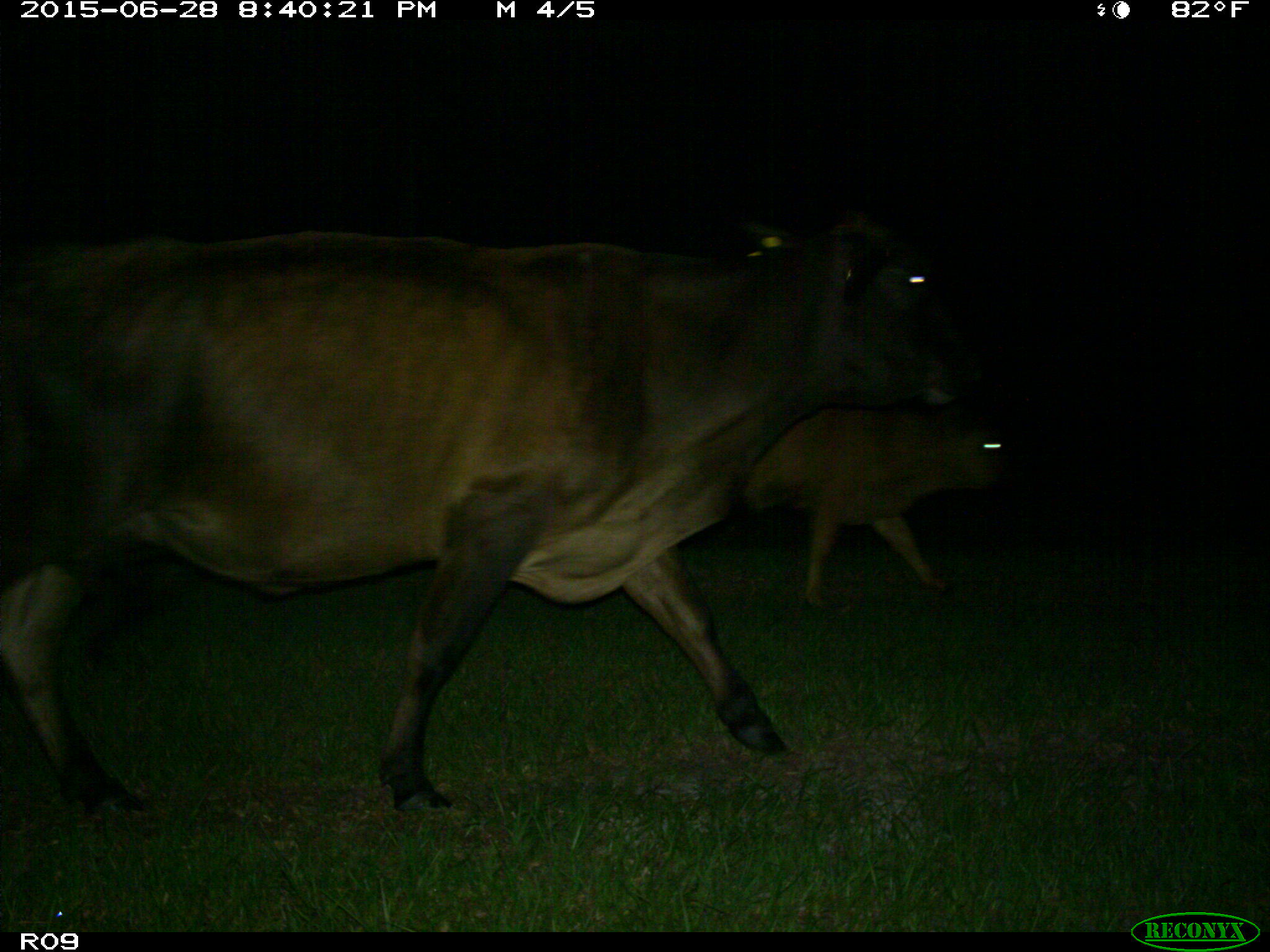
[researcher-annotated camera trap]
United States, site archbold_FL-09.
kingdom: Animalia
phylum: Chordata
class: Mammalia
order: Artiodactyla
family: Bovidae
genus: Bos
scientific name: Bos taurus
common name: domestic cow